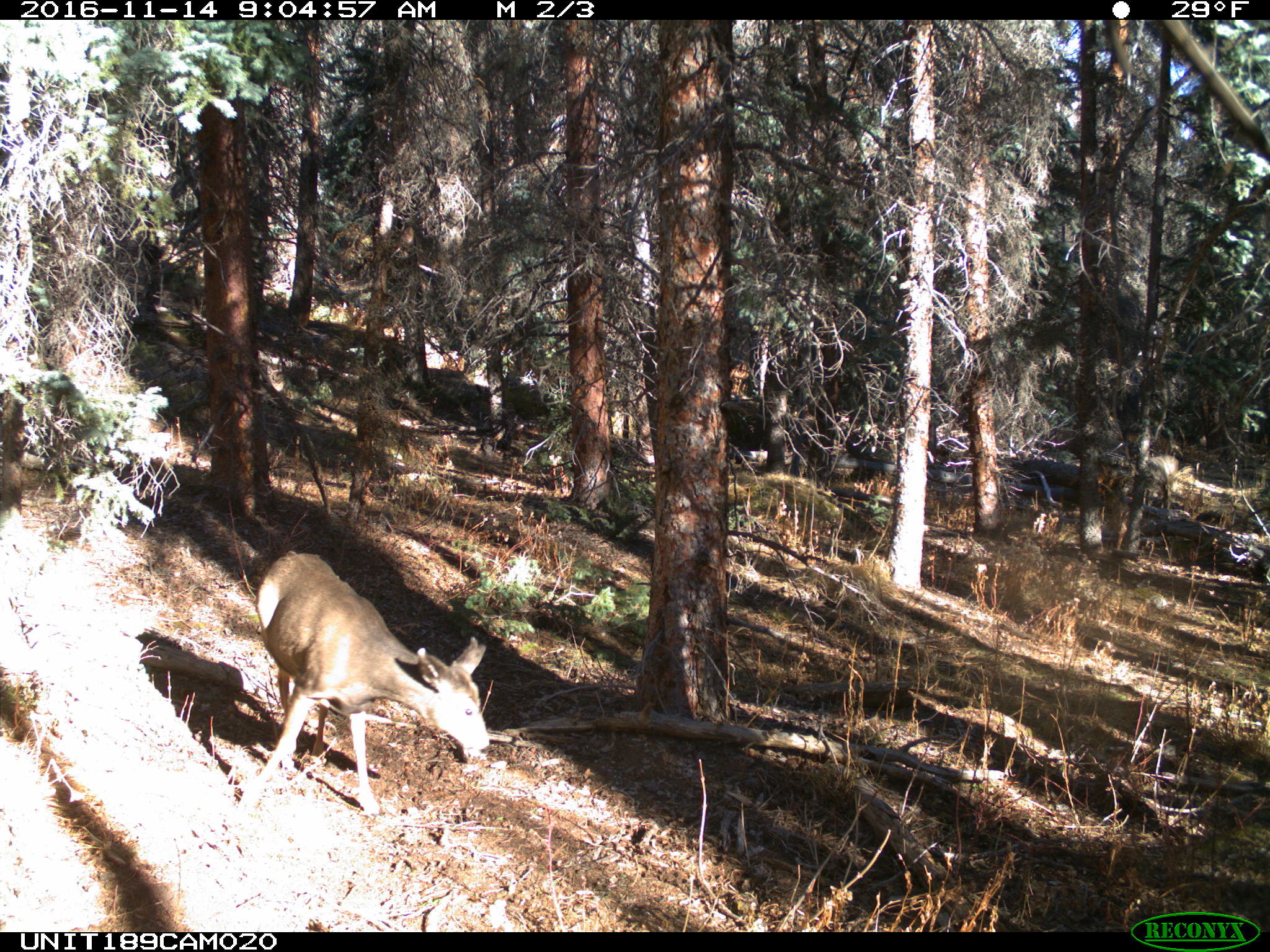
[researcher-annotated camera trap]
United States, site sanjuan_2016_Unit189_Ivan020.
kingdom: Animalia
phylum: Chordata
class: Mammalia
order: Artiodactyla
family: Cervidae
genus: Odocoileus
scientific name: Odocoileus hemionus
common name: mule deer